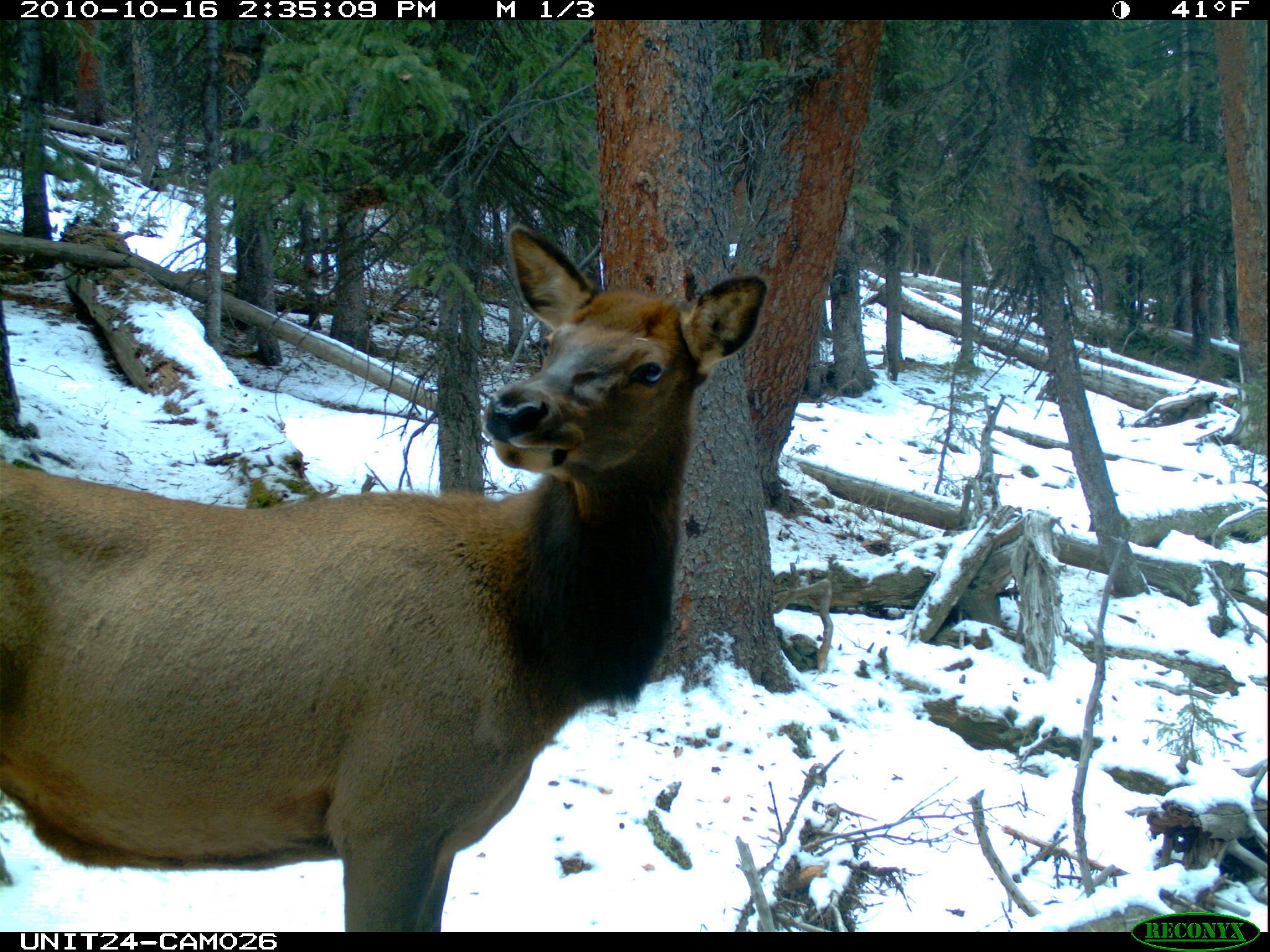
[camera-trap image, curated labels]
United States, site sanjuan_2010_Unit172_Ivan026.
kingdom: Animalia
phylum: Chordata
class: Mammalia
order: Artiodactyla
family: Cervidae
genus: Cervus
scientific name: Cervus elaphus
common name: red deer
Cervus elaphus (red deer).